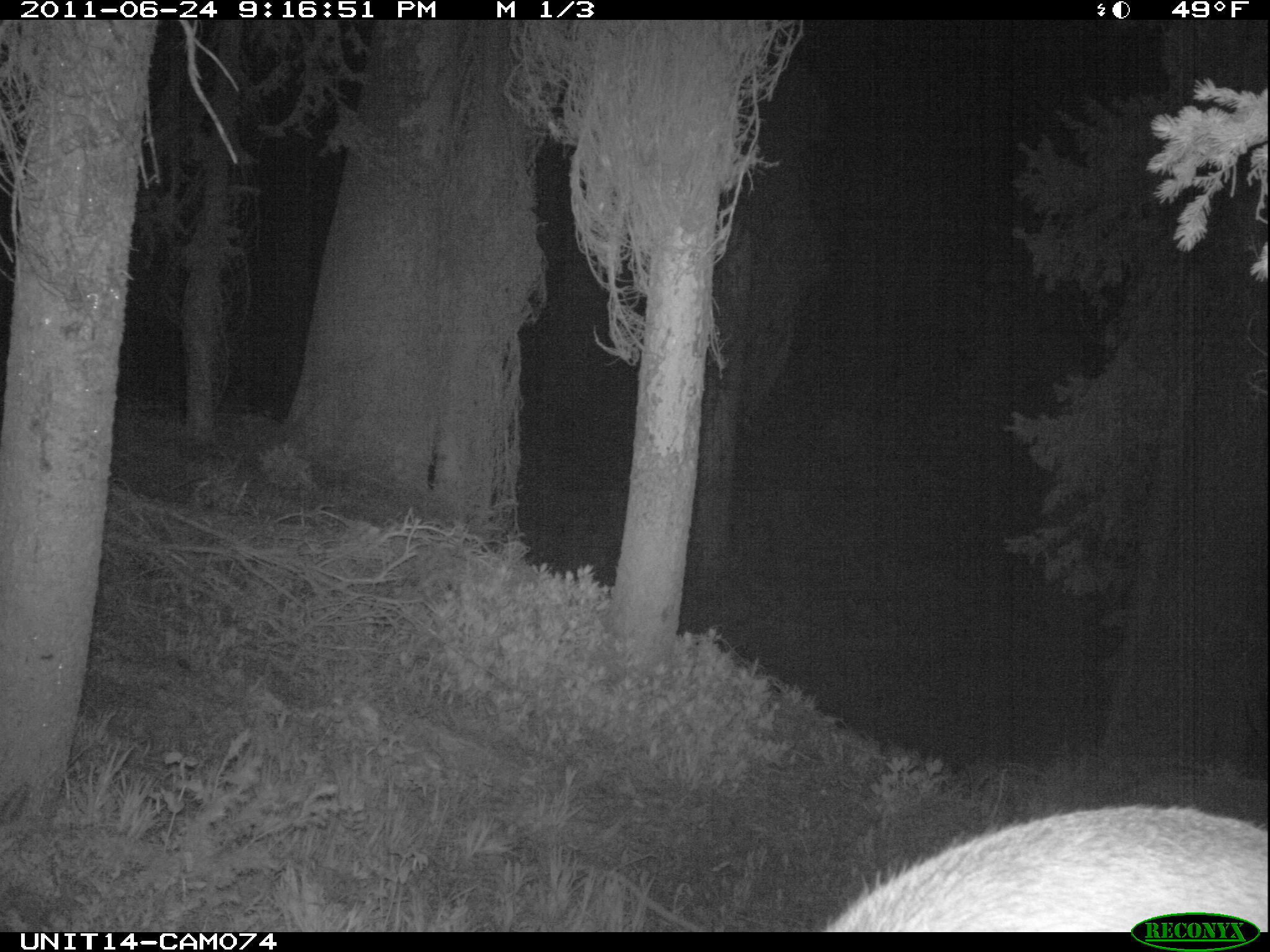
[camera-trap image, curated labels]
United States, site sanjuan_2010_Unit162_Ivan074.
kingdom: Animalia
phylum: Chordata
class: Mammalia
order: Artiodactyla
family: Cervidae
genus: Cervus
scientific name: Cervus elaphus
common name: red deer